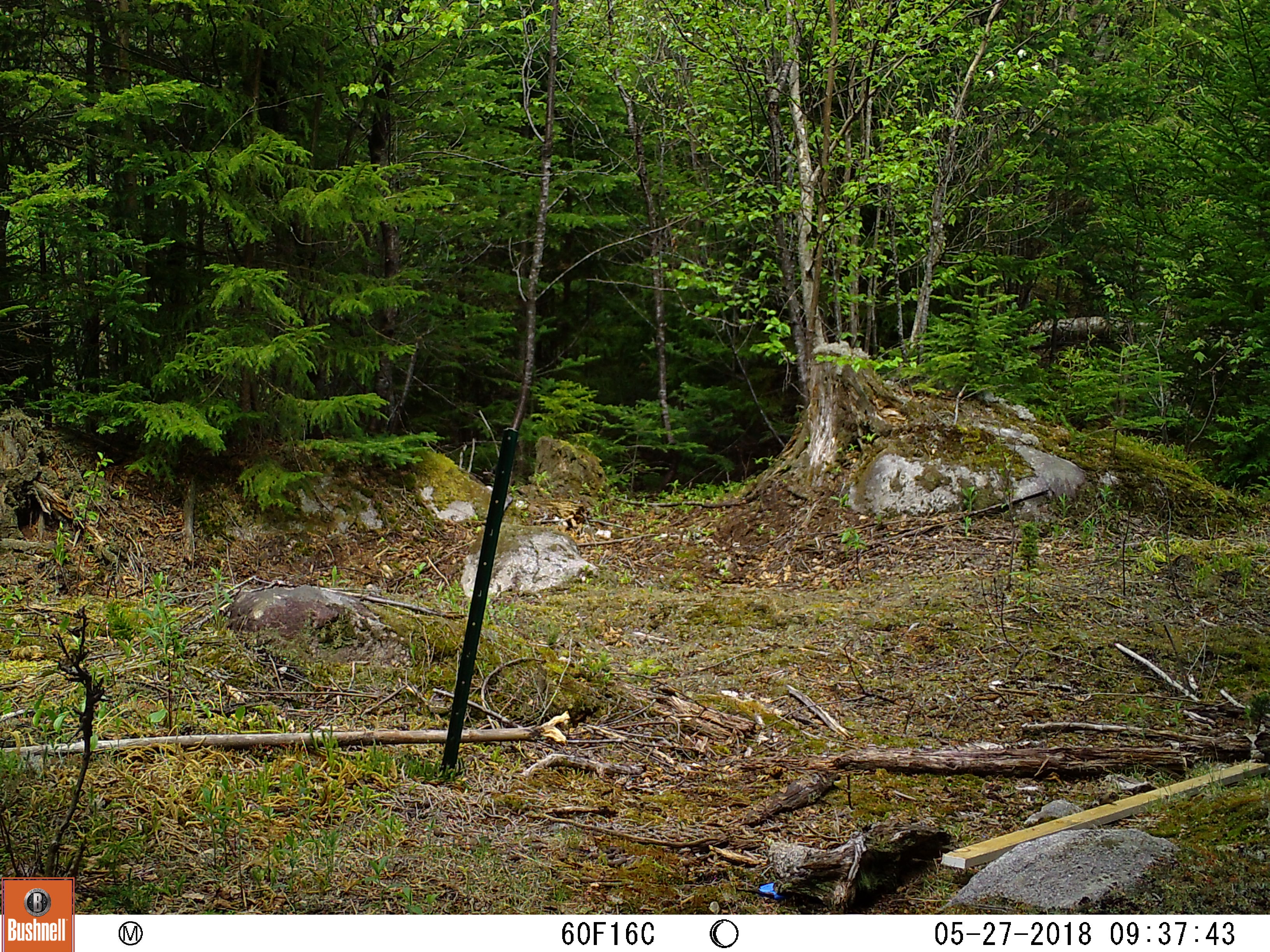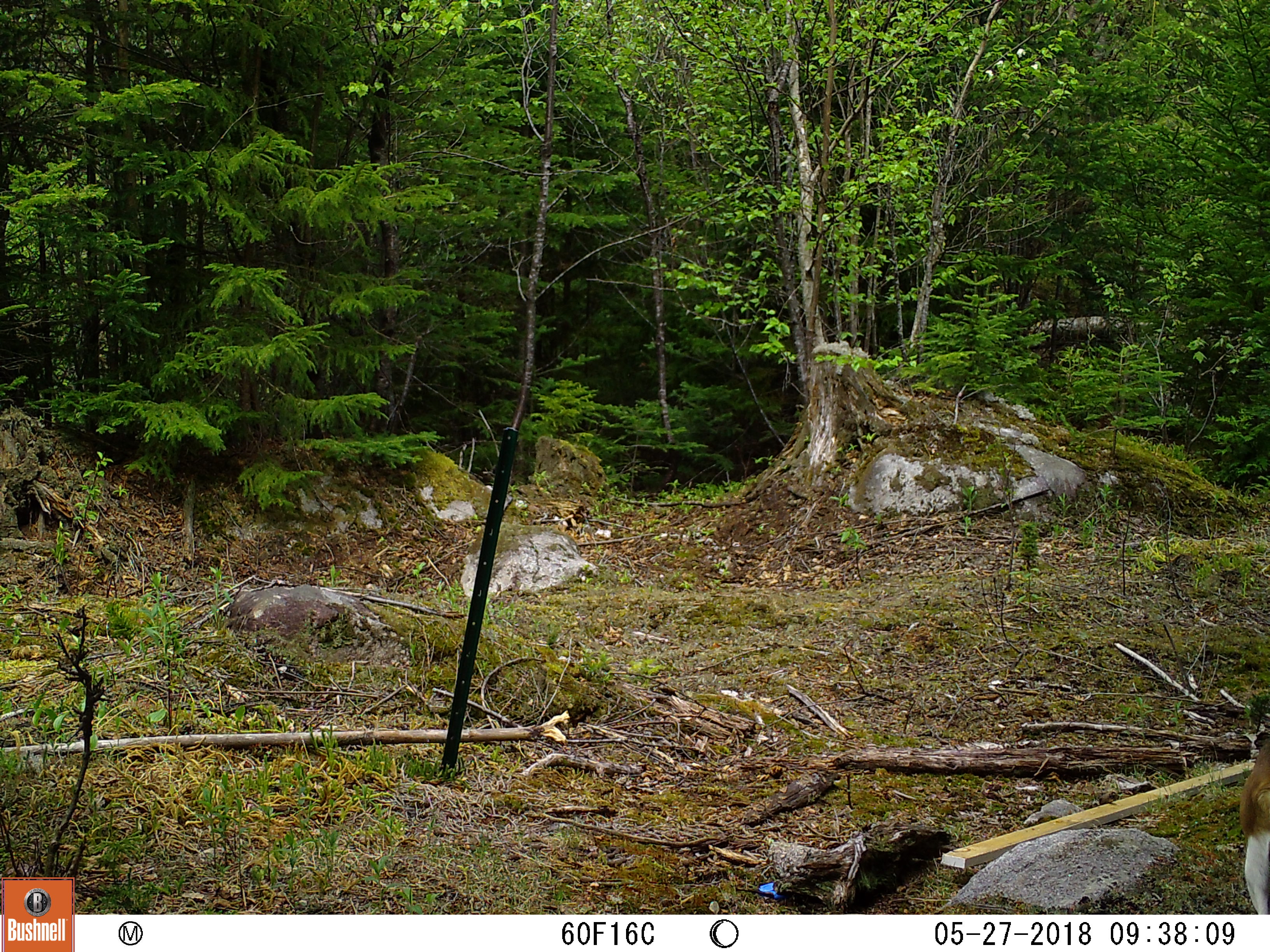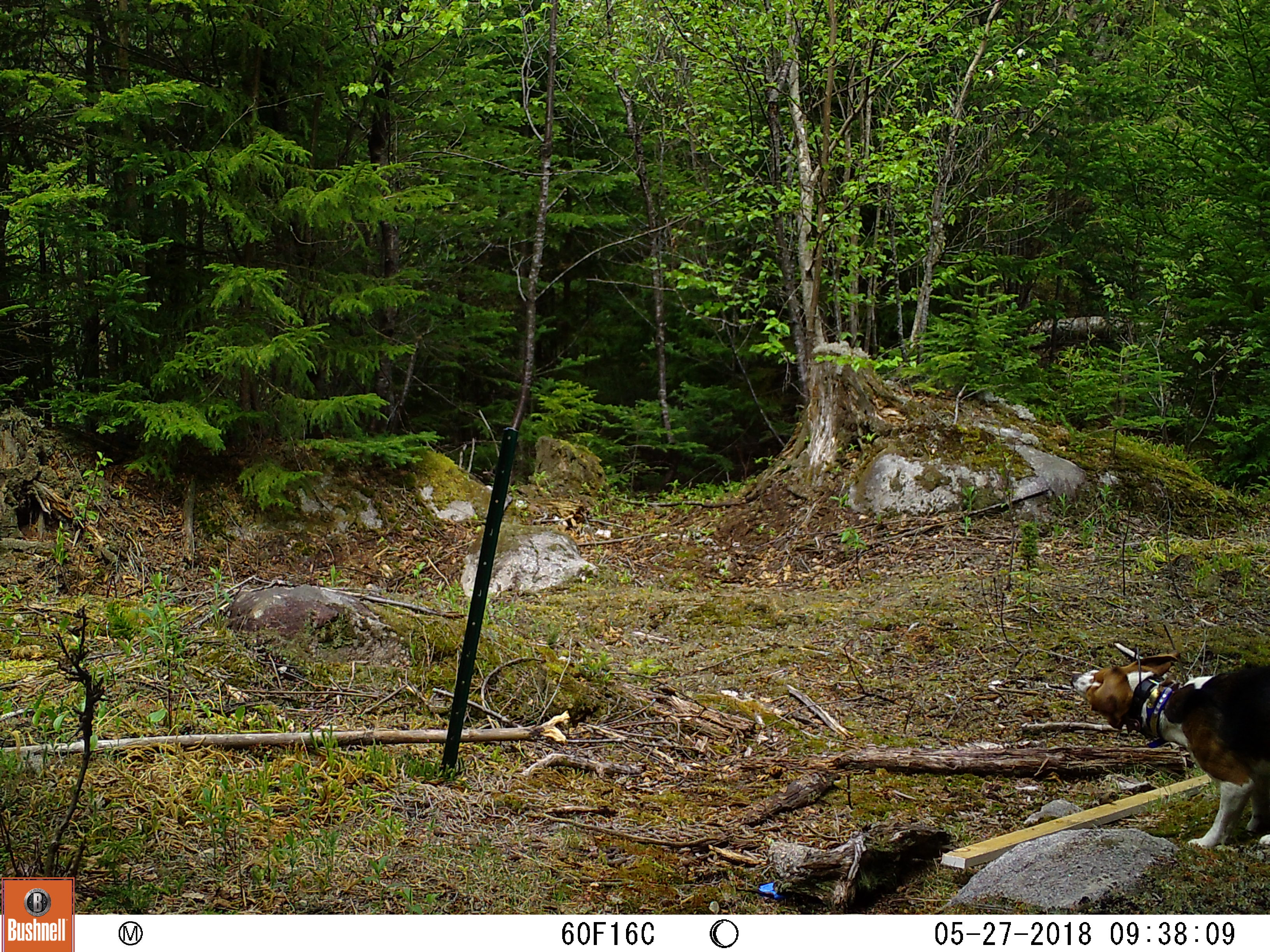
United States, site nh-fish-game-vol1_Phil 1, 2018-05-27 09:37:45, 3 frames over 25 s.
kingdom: Animalia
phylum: Chordata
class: Mammalia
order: Carnivora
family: Canidae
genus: Canis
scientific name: Canis familiaris familiaris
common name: domestic dog